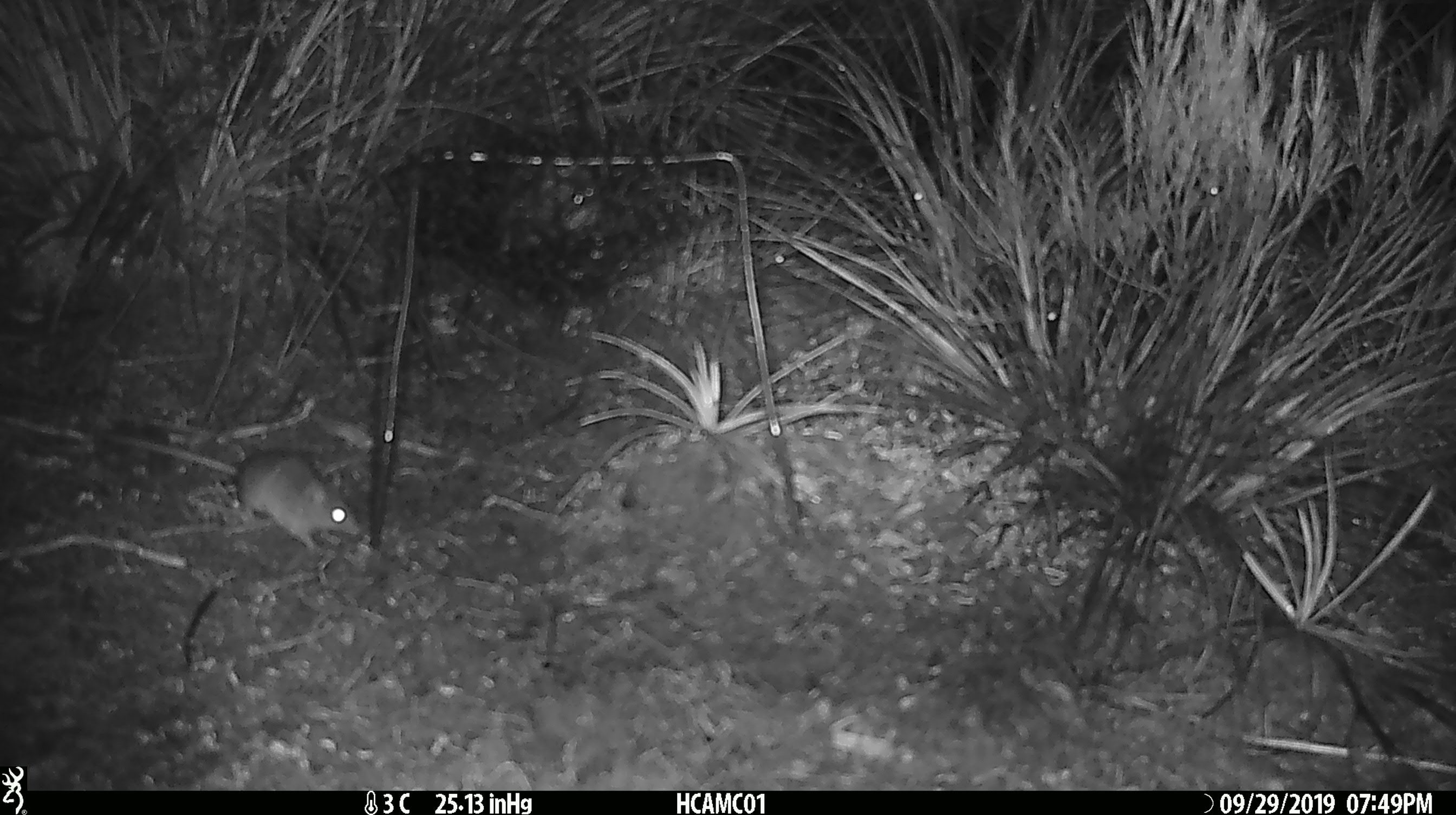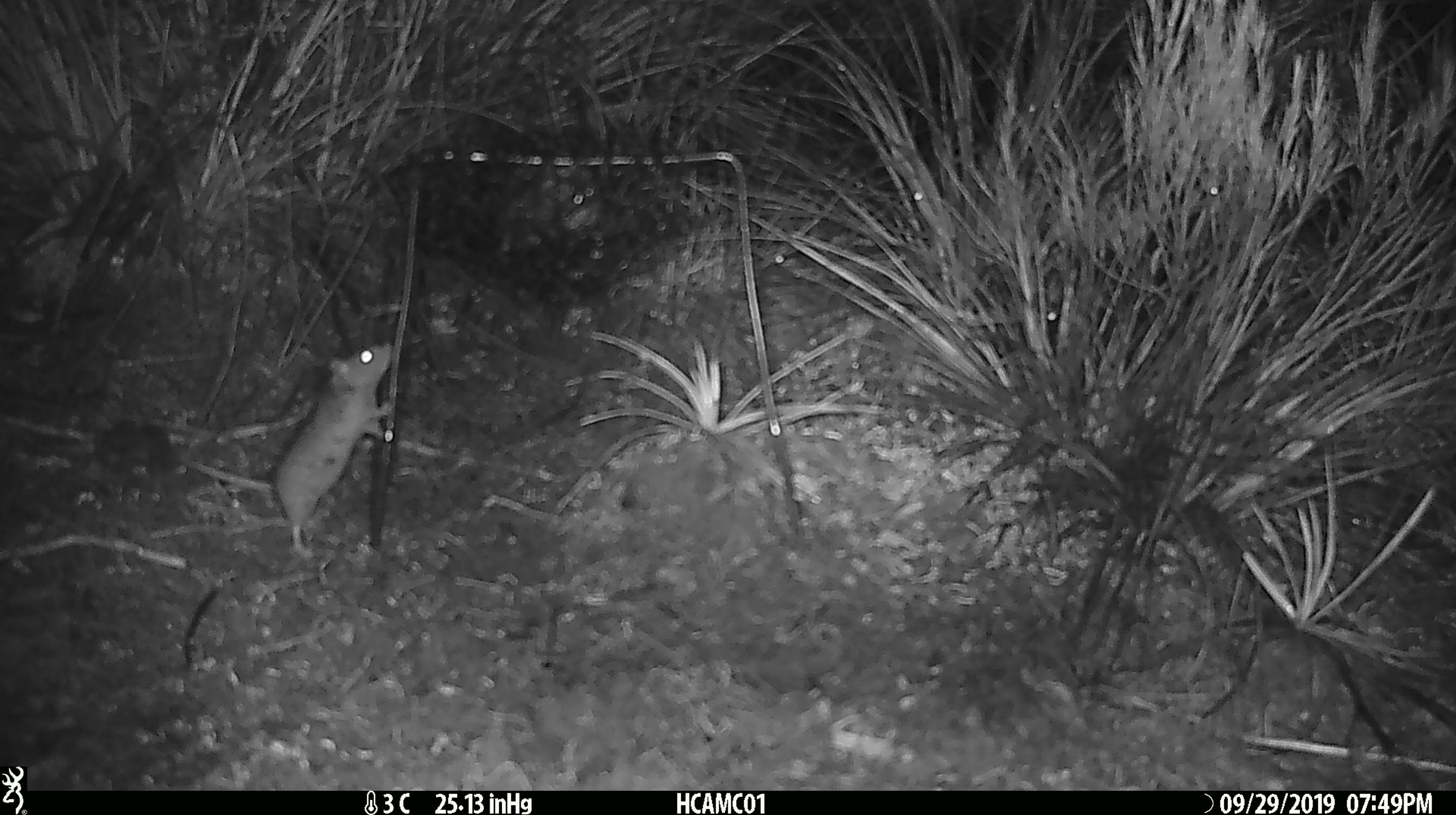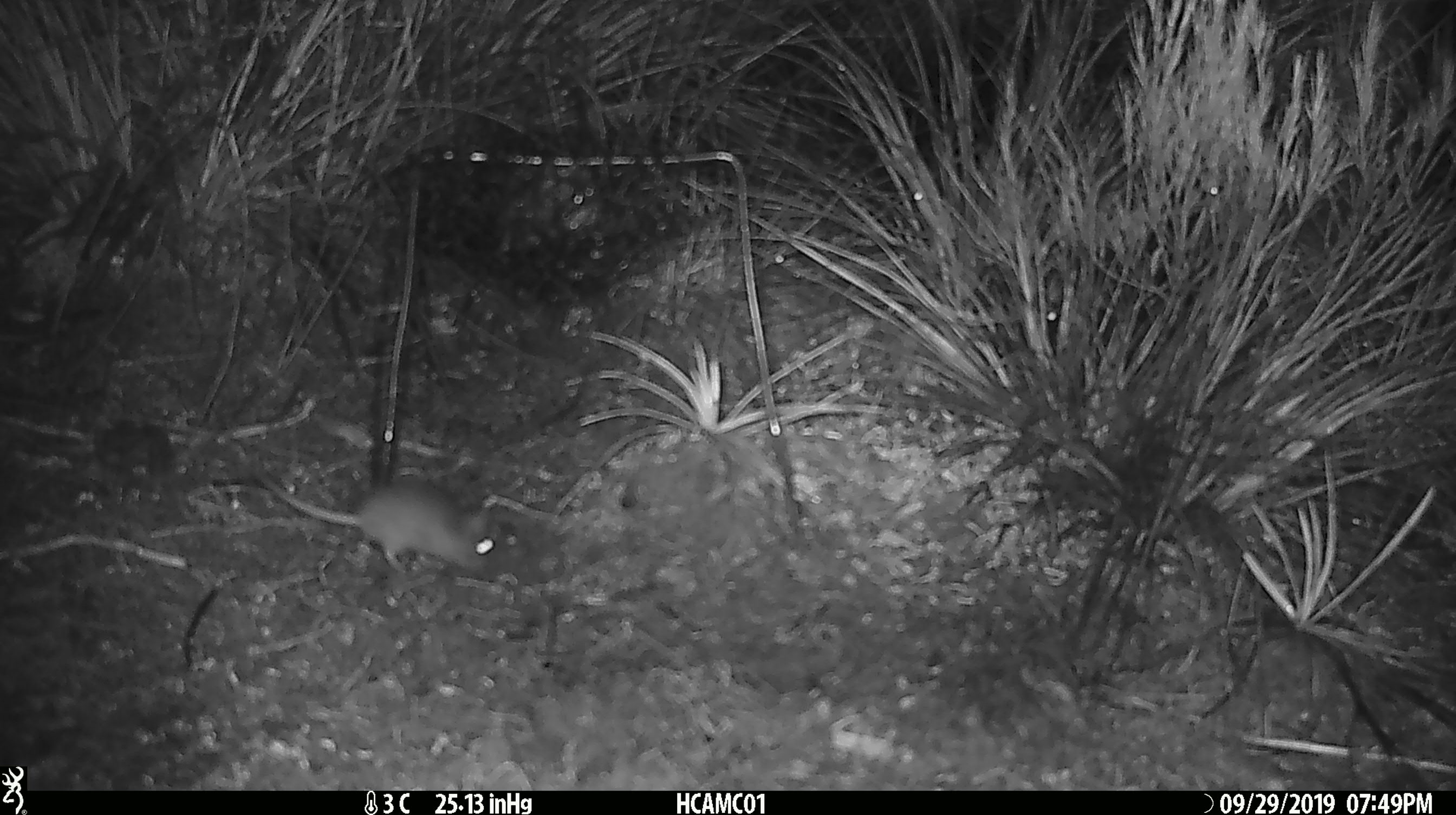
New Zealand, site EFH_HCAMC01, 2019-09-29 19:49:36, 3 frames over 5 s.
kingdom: Animalia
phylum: Chordata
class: Mammalia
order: Rodentia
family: Muridae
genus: Mus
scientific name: Mus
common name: mouse